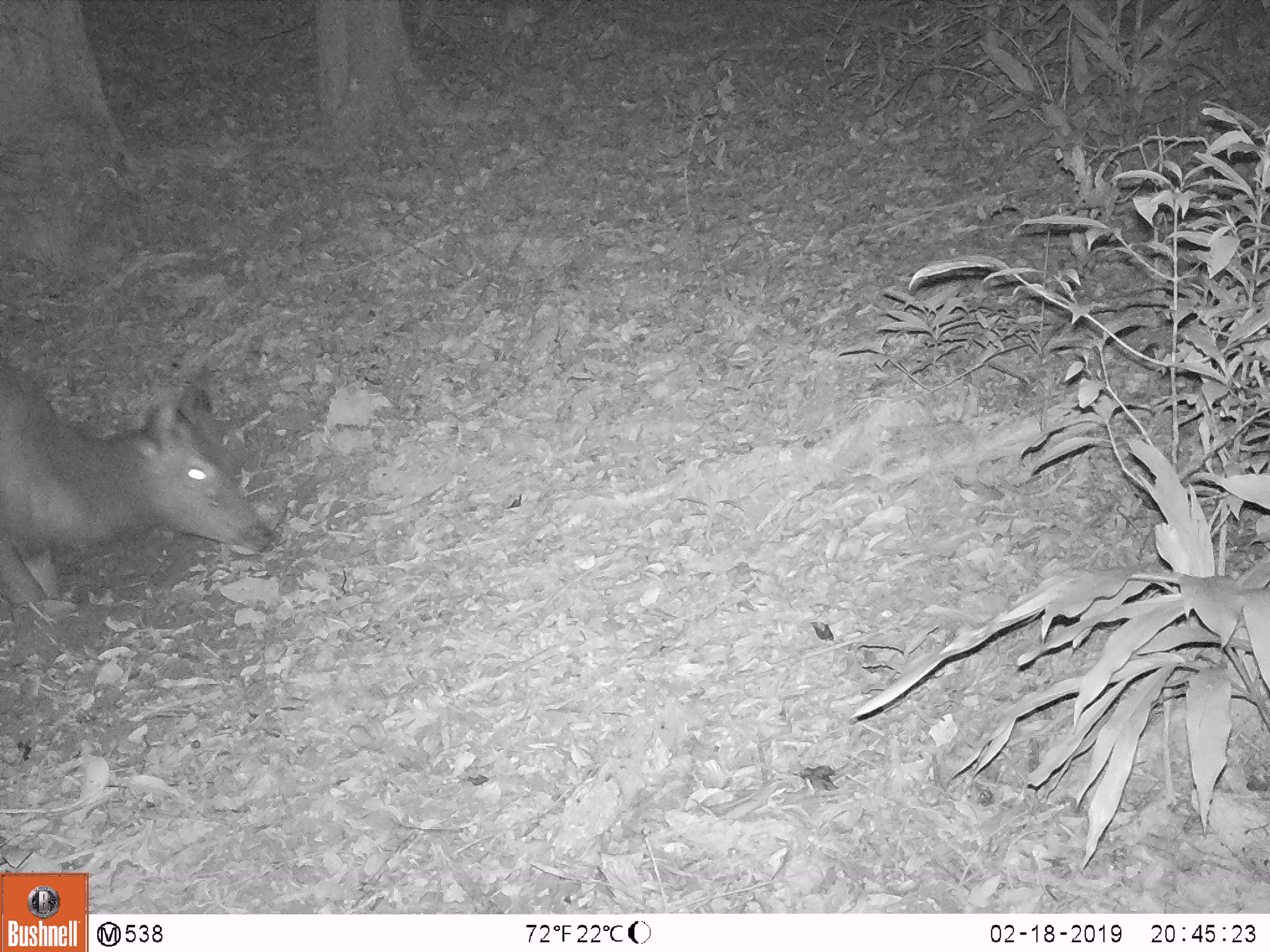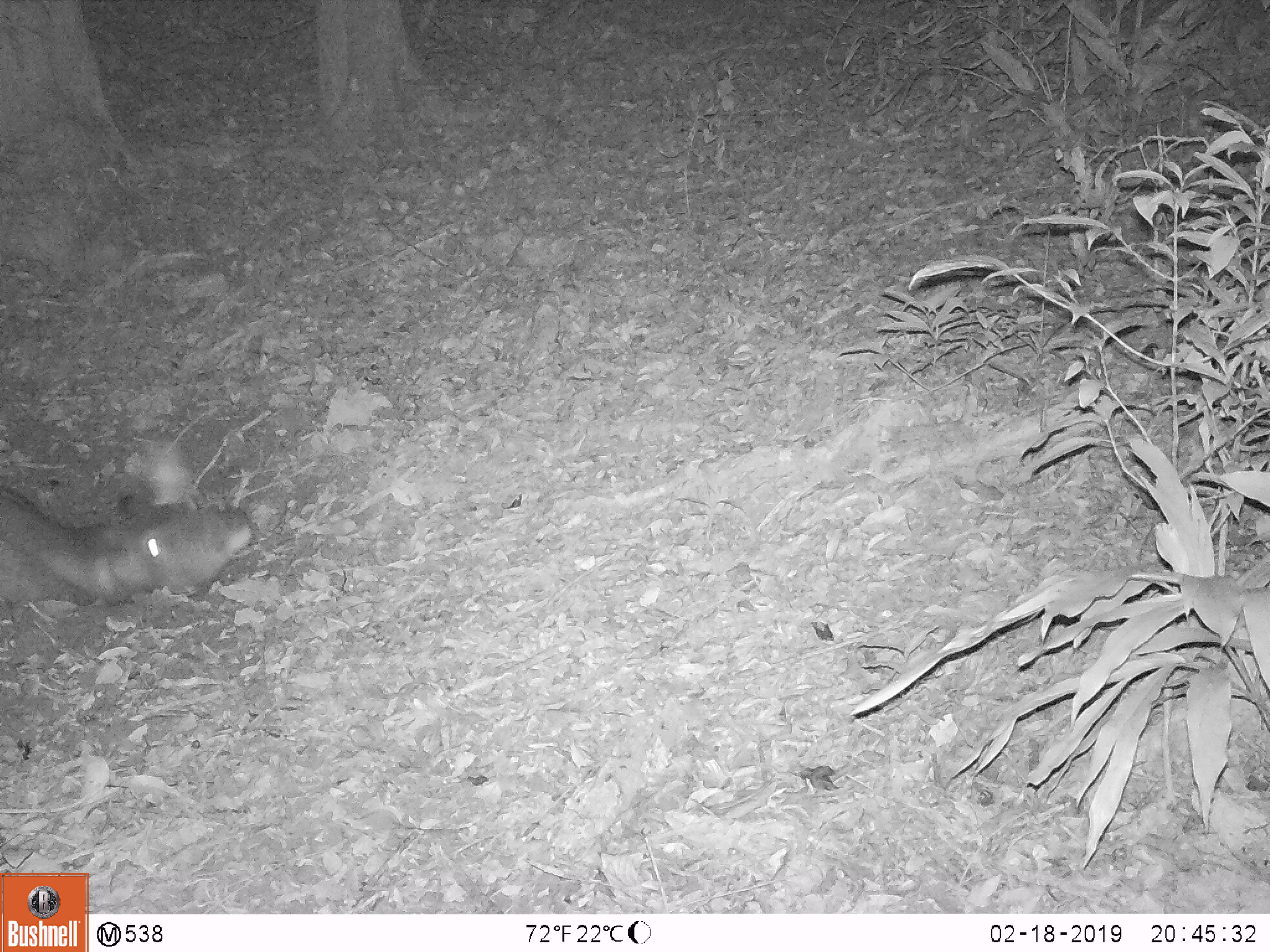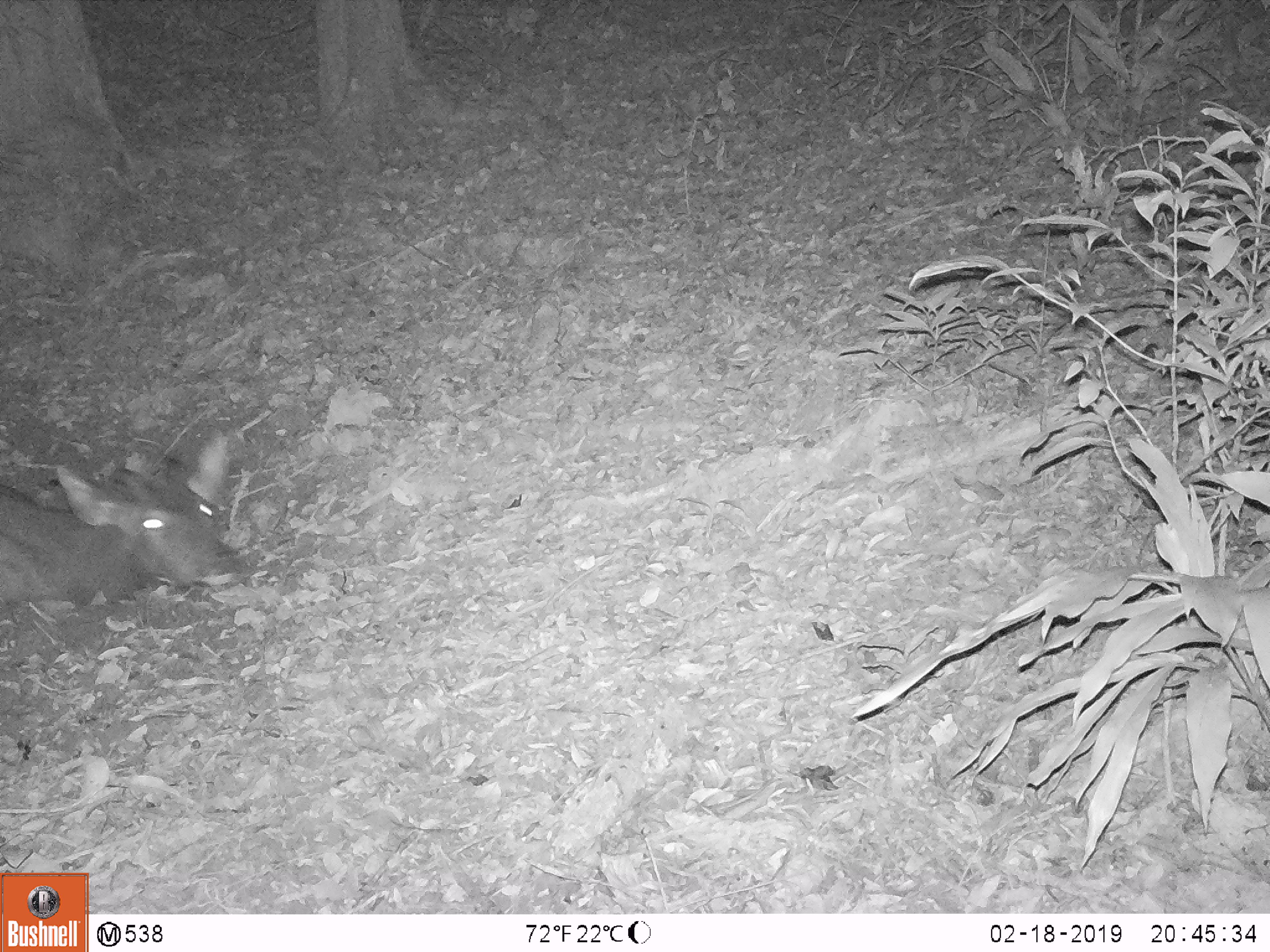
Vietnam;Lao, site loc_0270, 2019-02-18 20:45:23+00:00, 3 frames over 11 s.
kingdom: Animalia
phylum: Chordata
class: Mammalia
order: Artiodactyla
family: Cervidae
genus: Rusa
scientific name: Rusa unicolor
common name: sambar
Sambar (Rusa unicolor). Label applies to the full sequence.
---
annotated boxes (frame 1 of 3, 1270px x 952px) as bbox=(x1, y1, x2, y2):
sambar: bbox=(0, 356, 272, 611)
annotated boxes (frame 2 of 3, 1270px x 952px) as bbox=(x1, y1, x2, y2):
sambar: bbox=(0, 434, 260, 611)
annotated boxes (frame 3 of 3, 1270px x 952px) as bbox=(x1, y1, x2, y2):
sambar: bbox=(0, 434, 260, 611)